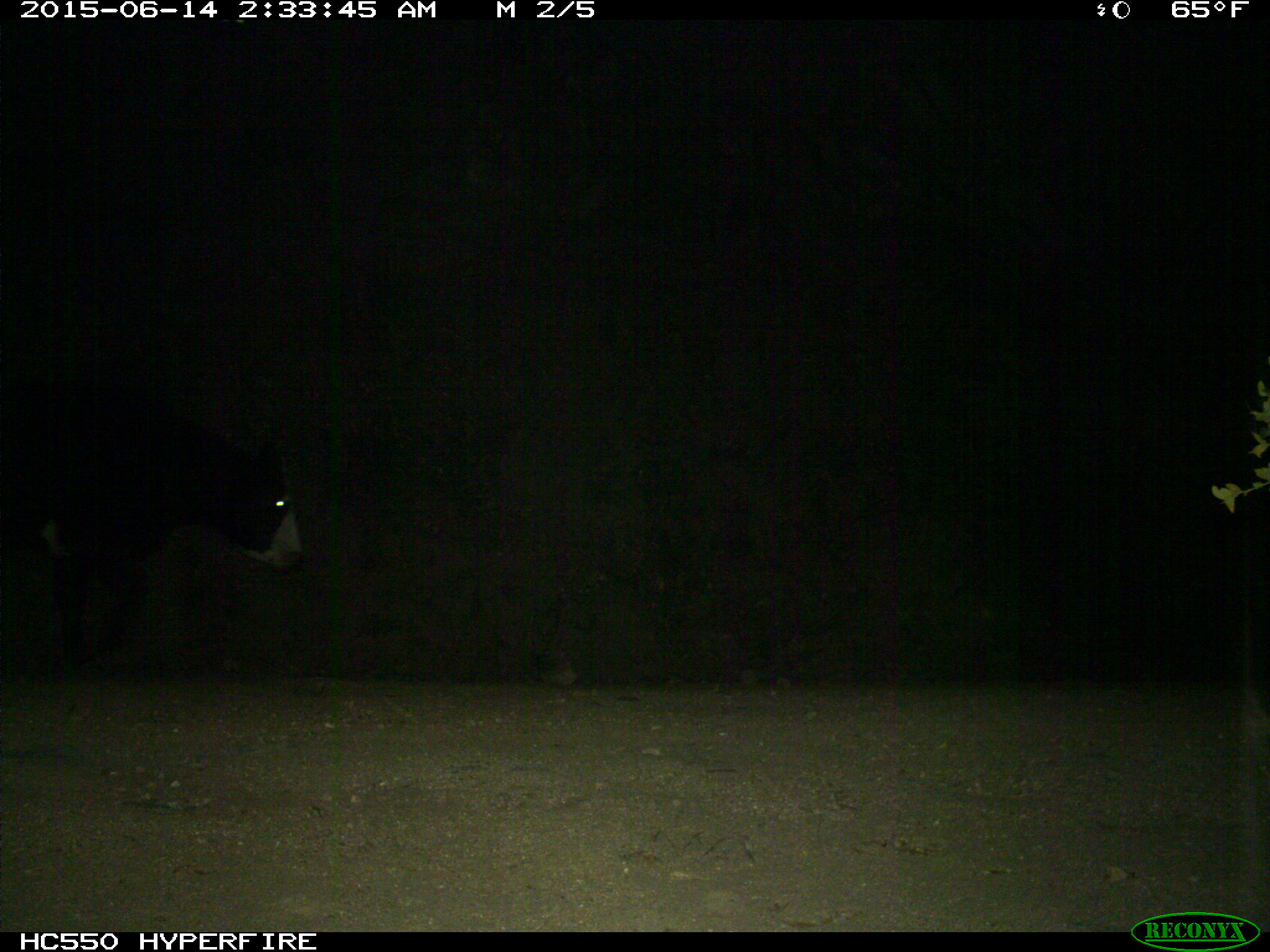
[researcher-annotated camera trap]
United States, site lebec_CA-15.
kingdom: Animalia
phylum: Chordata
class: Mammalia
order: Artiodactyla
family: Bovidae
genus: Bos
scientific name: Bos taurus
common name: domestic cow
Bos taurus (domestic cow).